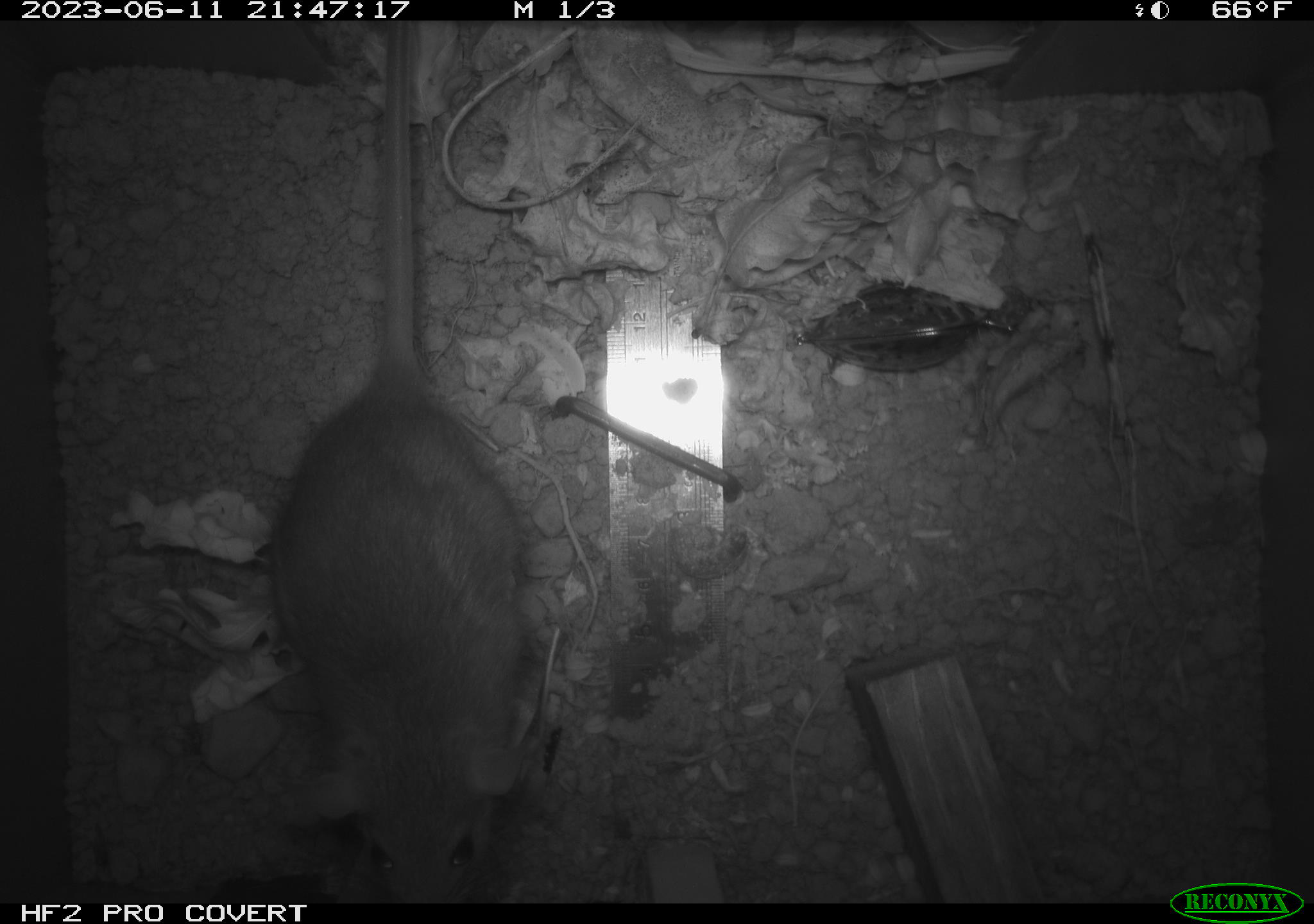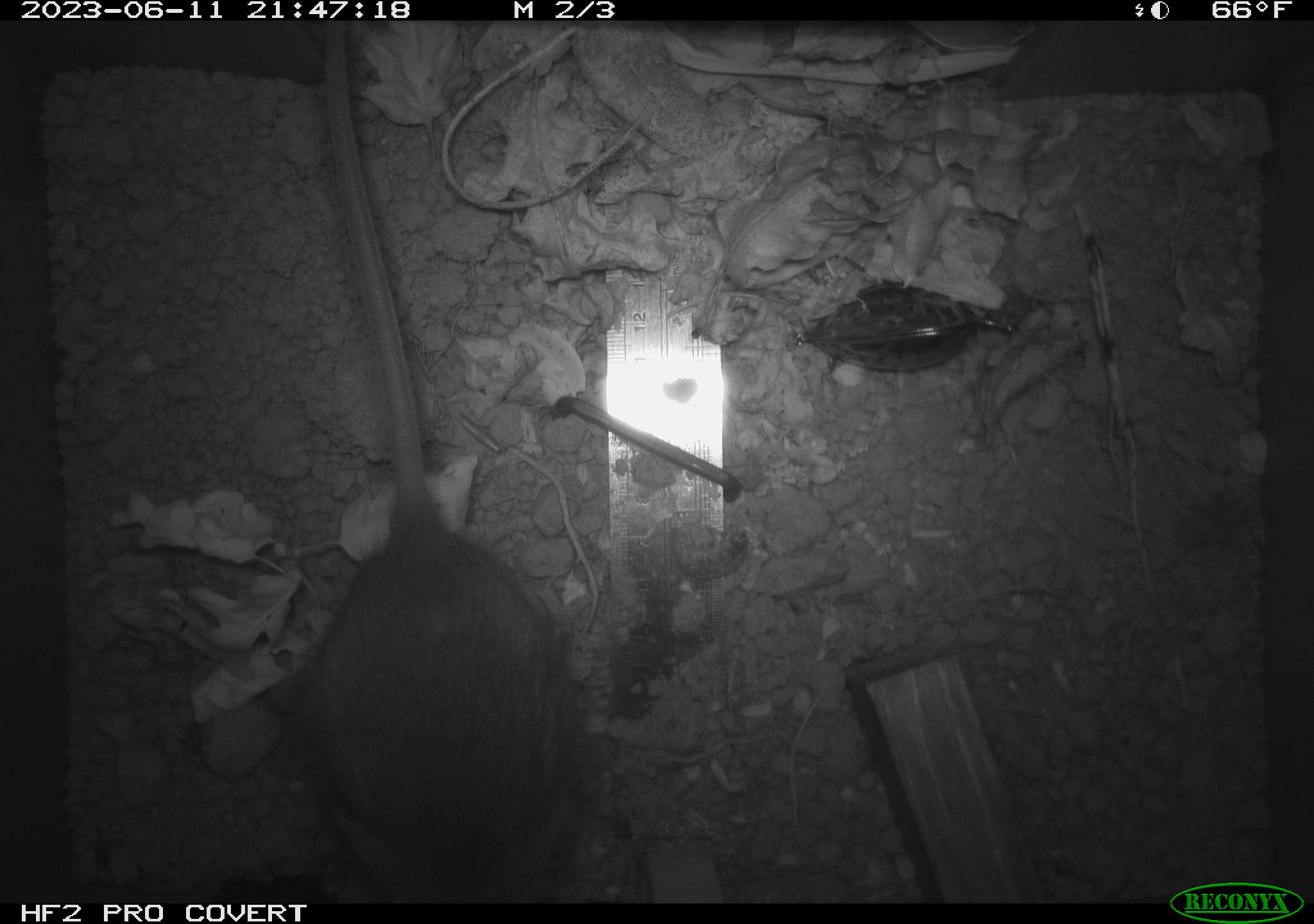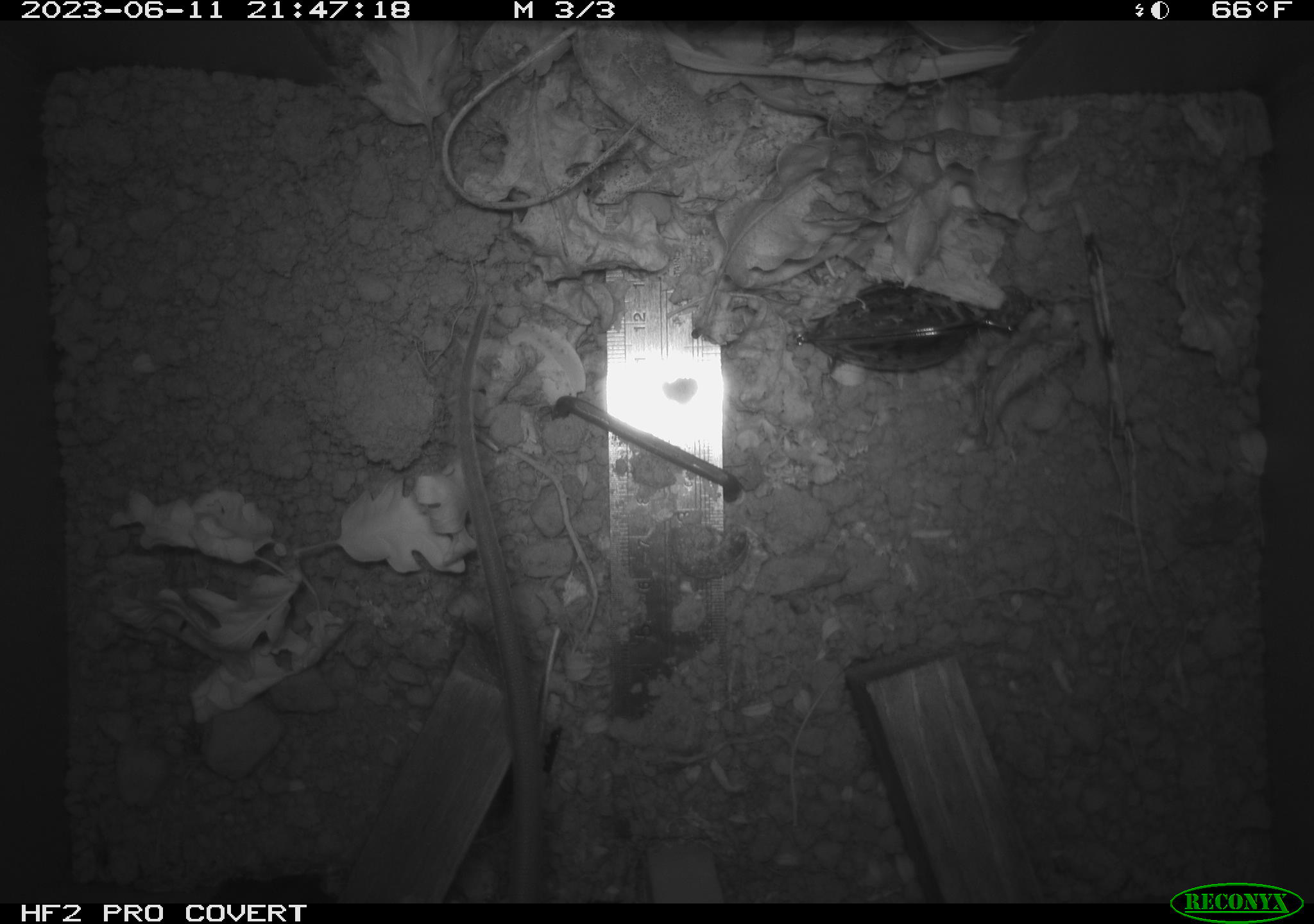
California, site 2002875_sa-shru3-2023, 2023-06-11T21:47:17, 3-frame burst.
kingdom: Animalia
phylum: Chordata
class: Mammalia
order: Rodentia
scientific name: Rodentia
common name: mouse species